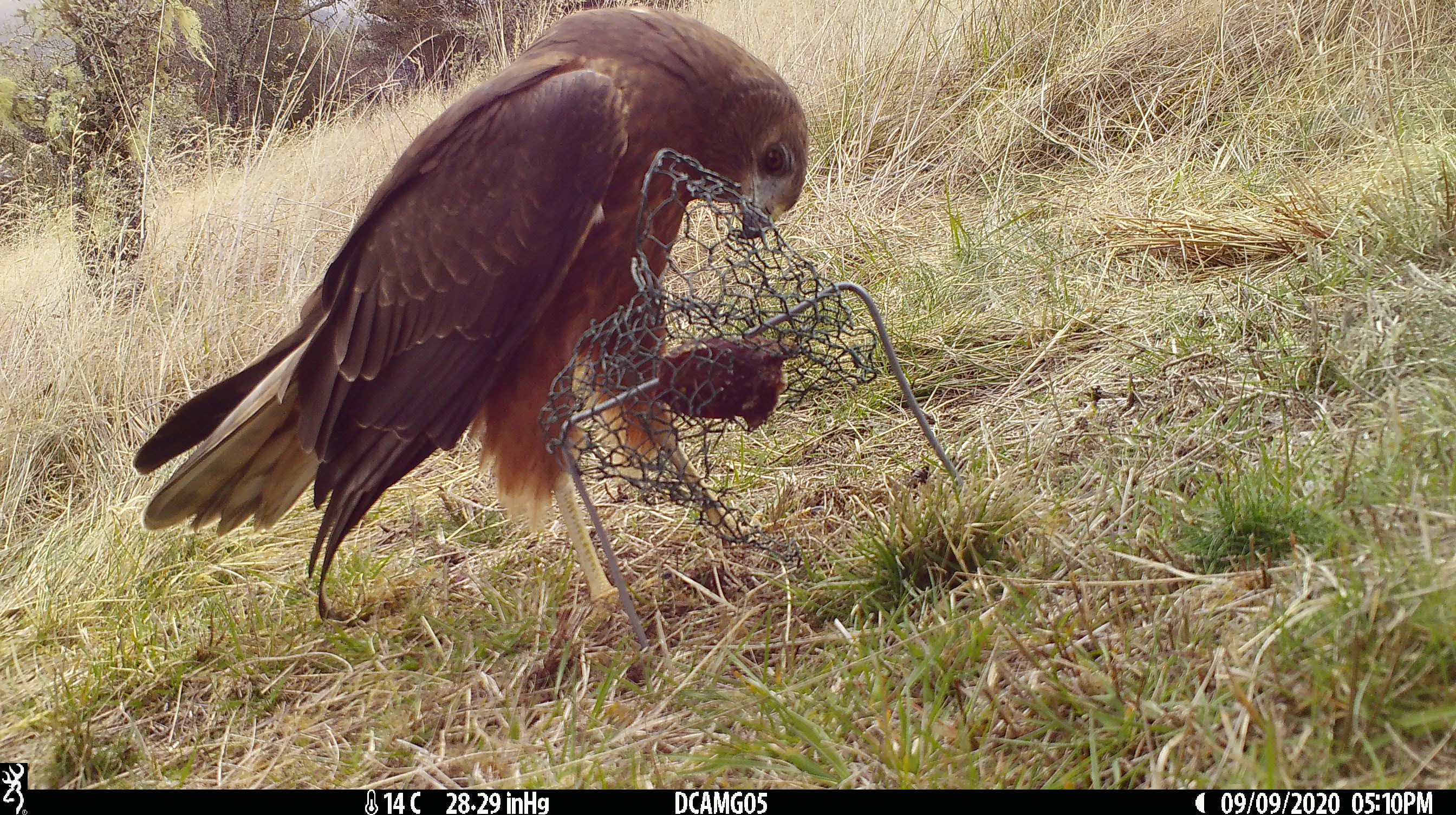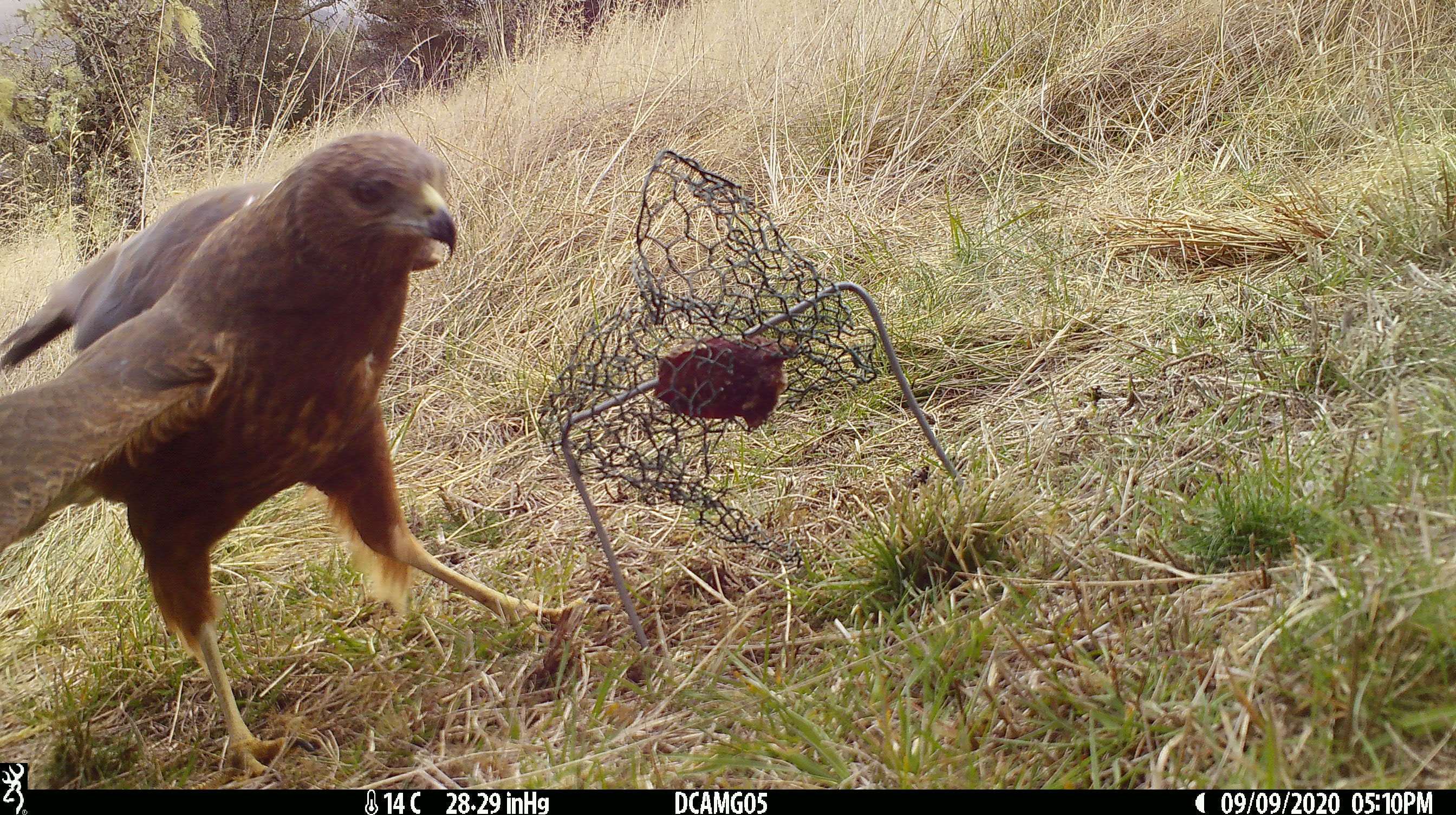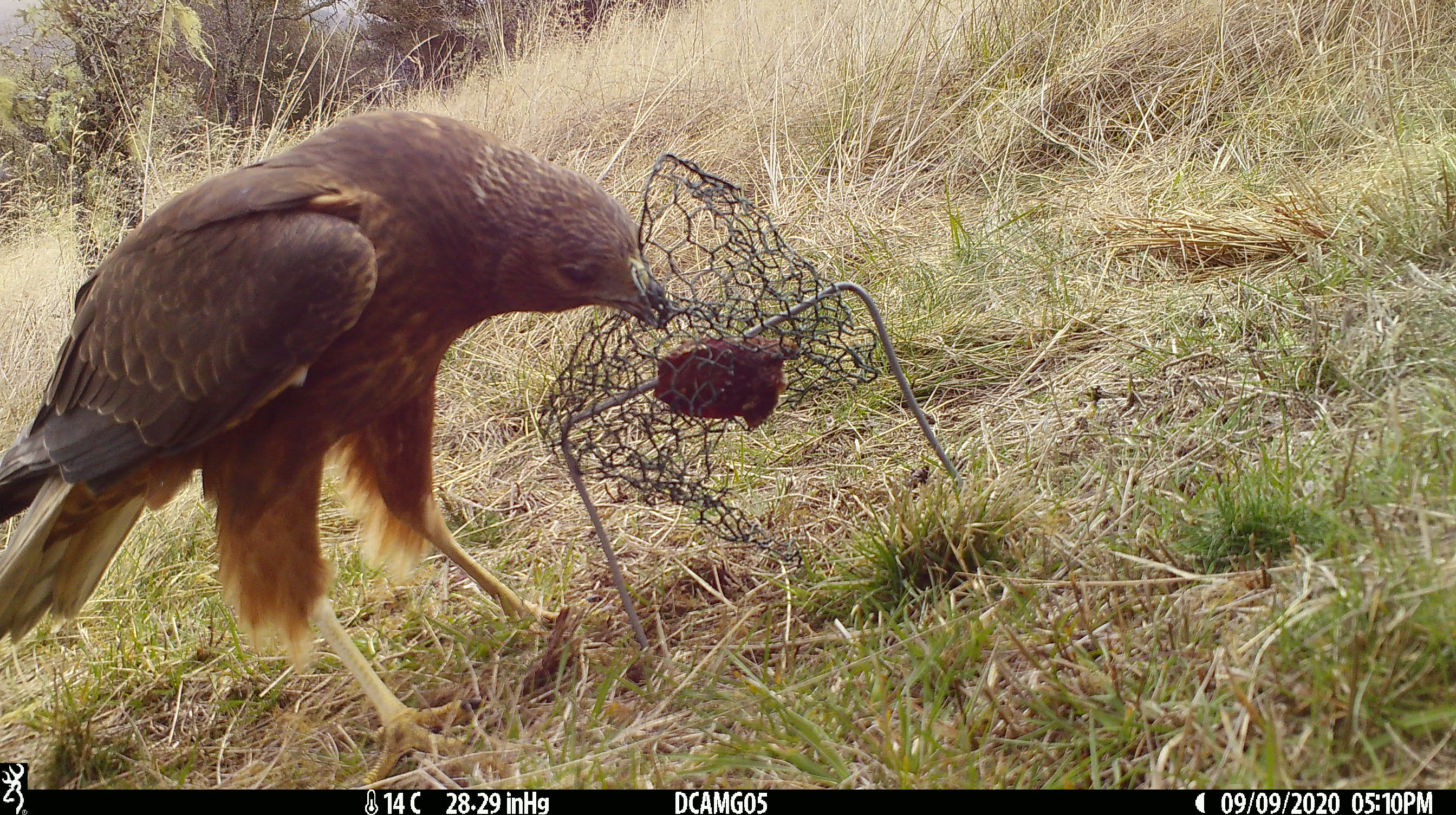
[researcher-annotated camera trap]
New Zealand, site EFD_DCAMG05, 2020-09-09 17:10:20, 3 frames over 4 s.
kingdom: Animalia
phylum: Chordata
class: Aves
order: Accipitriformes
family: Accipitridae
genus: Circus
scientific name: Circus approximans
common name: swamp harrier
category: harrier